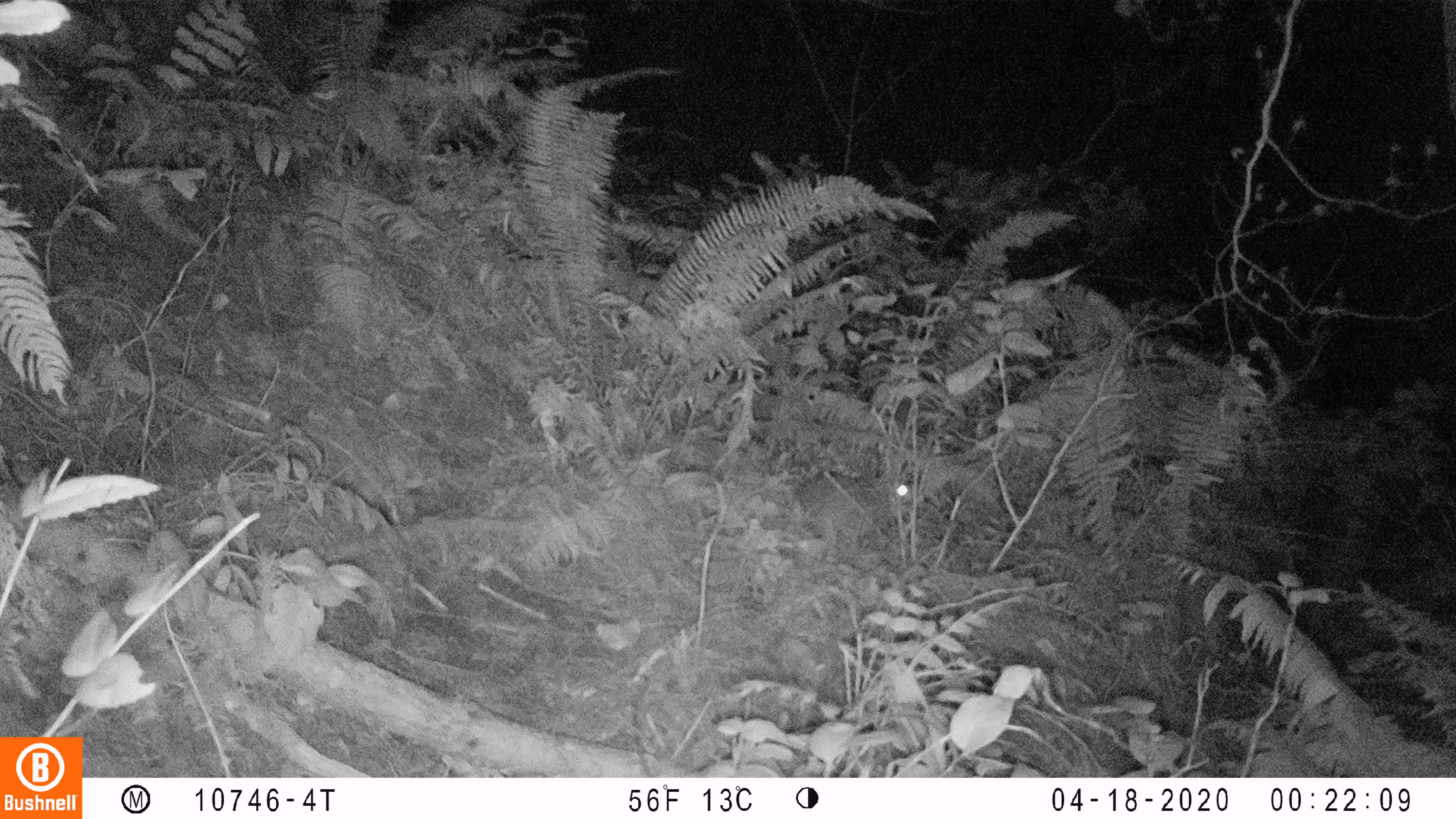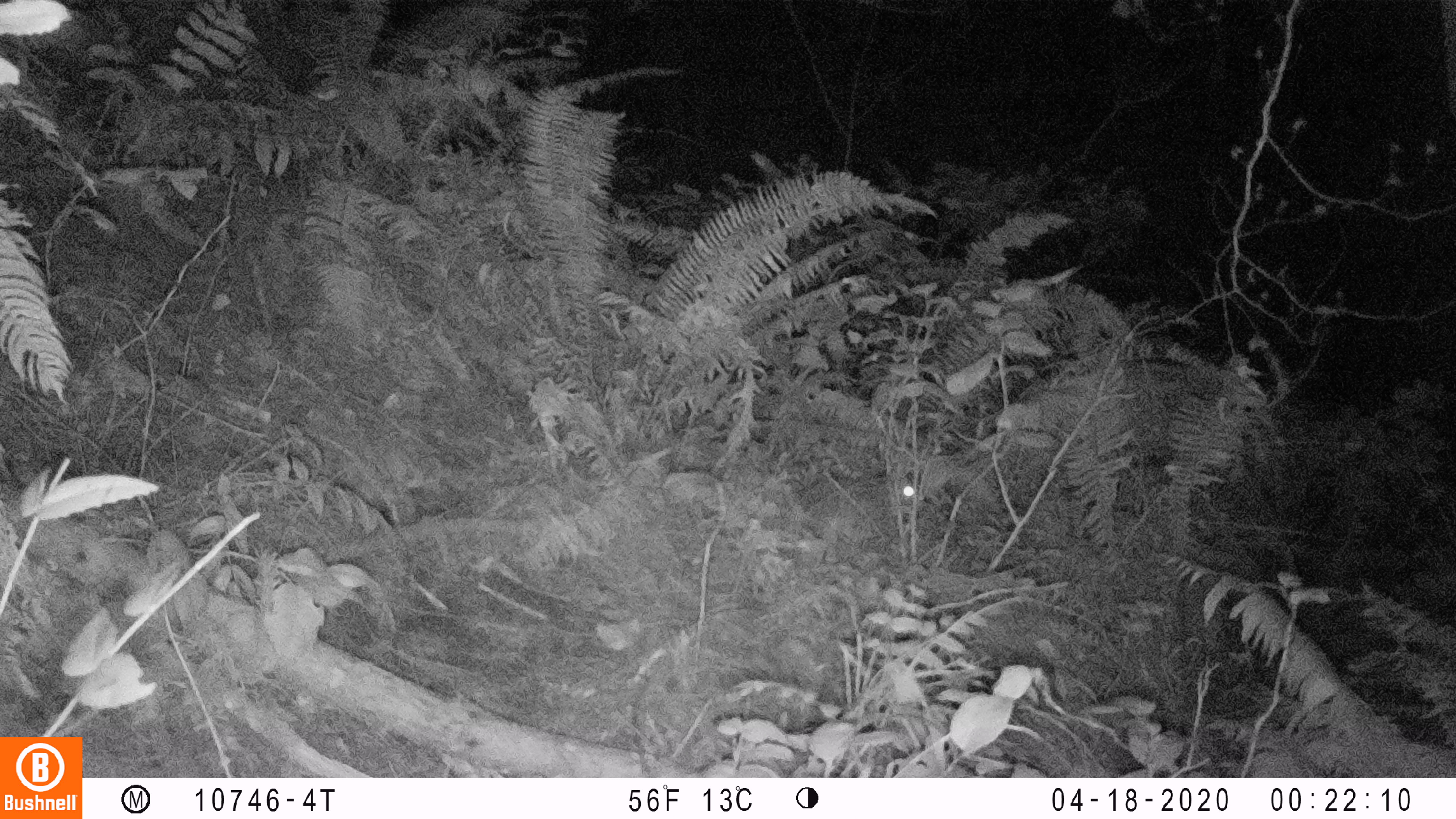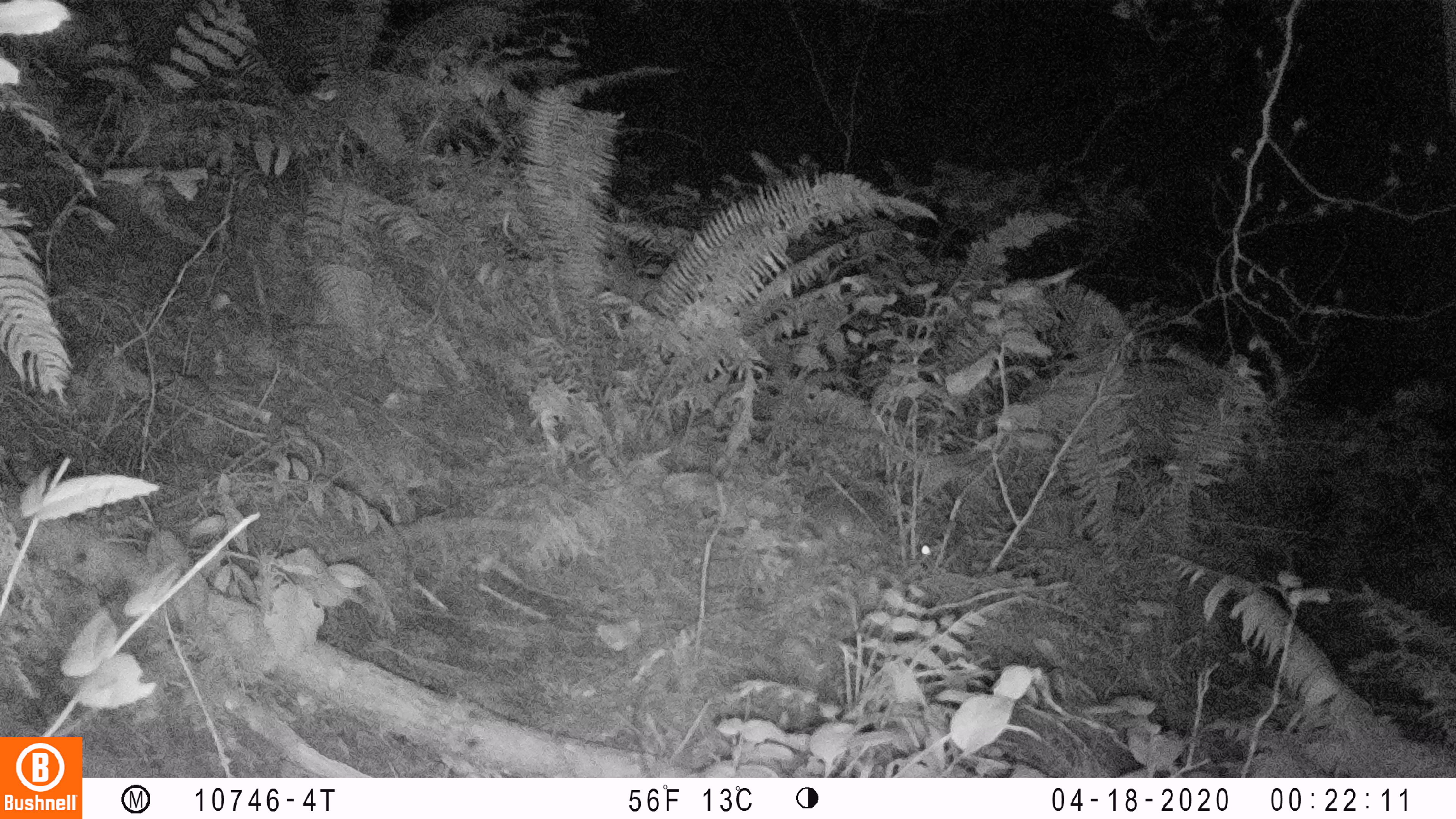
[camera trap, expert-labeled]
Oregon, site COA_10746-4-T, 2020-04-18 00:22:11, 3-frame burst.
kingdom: Animalia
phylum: Chordata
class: Mammalia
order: Lagomorpha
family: Leporidae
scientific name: Leporidae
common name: hares and rabbits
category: leporidae family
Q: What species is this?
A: Leporidae family (hares and rabbits) (Leporidae).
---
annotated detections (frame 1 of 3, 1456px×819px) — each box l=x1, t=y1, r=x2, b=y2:
leporidae family: l=791, t=445, r=918, b=548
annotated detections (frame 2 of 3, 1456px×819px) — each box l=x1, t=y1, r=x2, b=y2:
leporidae family: l=786, t=451, r=920, b=546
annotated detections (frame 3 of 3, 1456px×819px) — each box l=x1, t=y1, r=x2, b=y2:
leporidae family: l=801, t=473, r=934, b=575